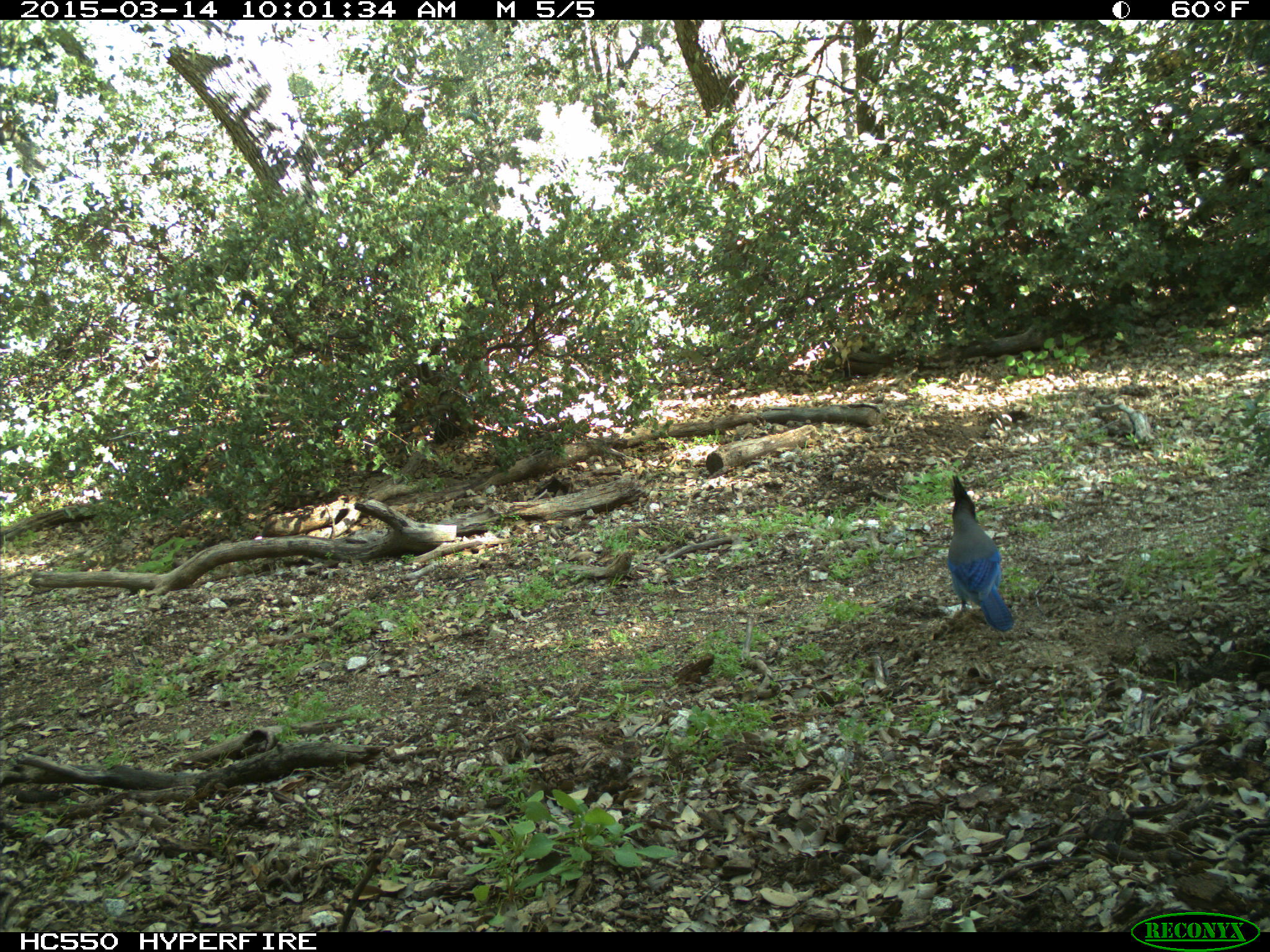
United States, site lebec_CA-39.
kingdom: Animalia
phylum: Chordata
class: Aves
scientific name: Aves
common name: birds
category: unidentified bird